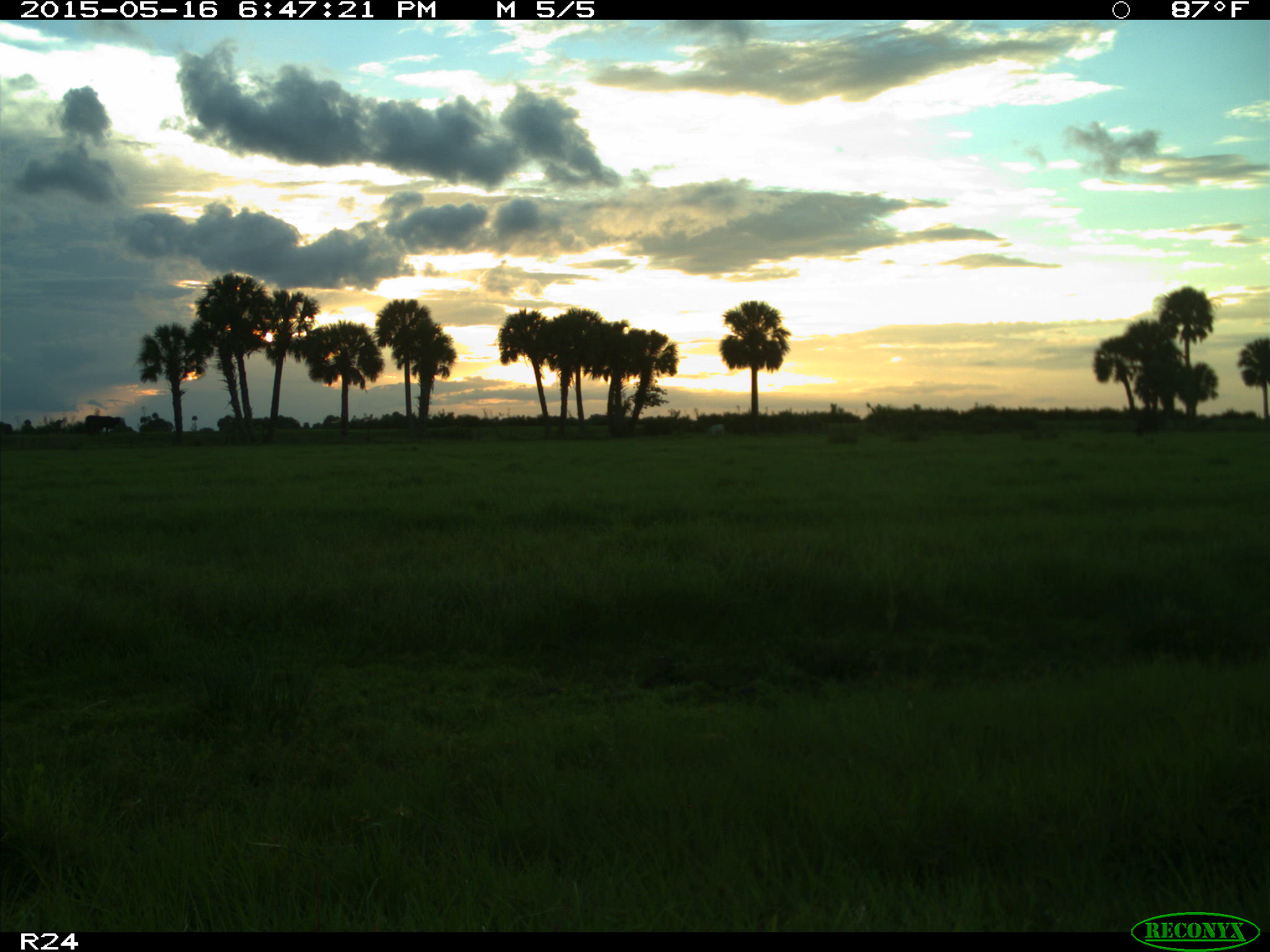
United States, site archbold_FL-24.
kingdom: Animalia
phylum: Chordata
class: Mammalia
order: Artiodactyla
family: Bovidae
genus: Bos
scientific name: Bos taurus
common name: domestic cow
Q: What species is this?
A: Bos taurus (domestic cow).